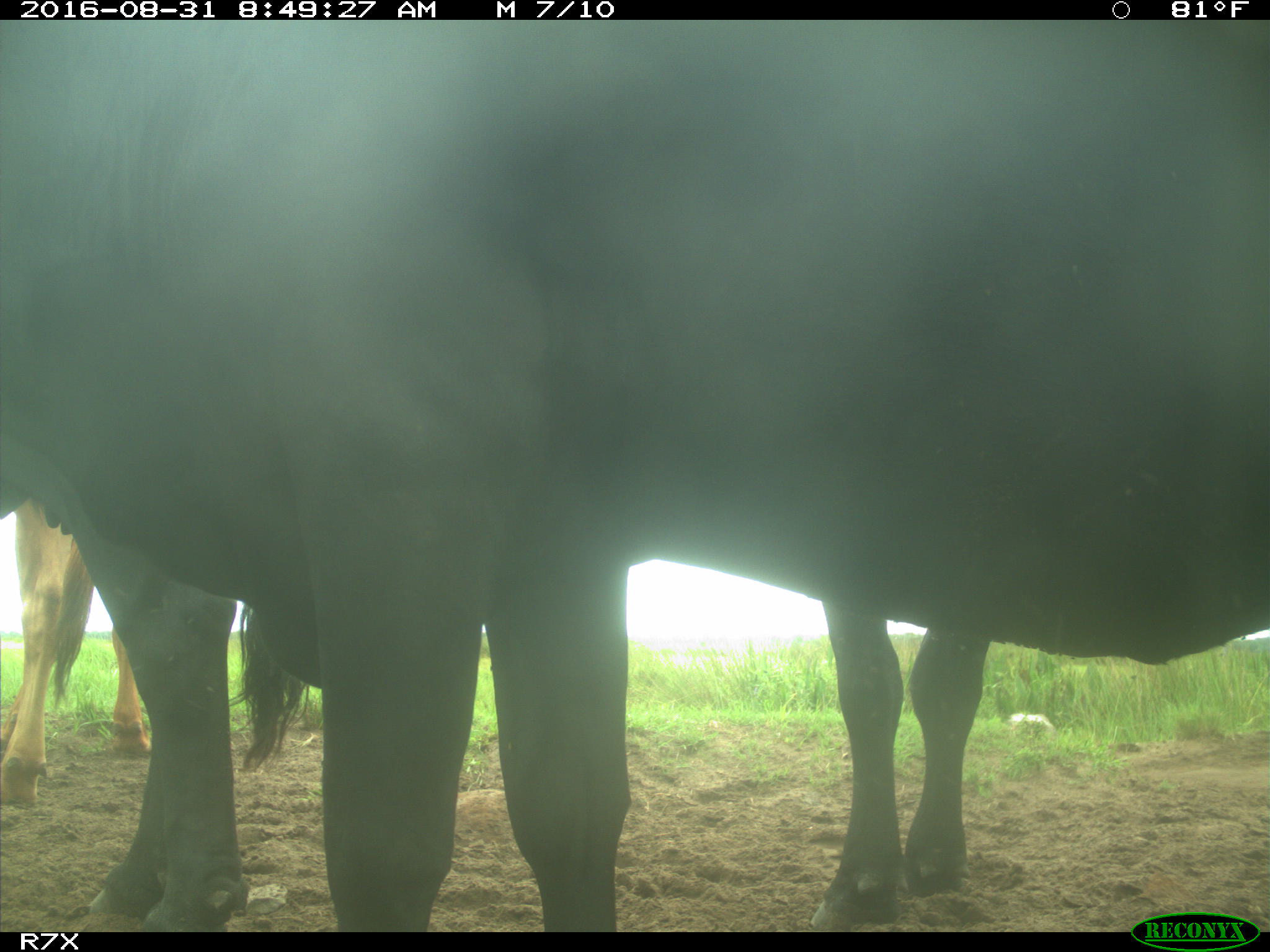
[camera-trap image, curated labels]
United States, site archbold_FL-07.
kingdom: Animalia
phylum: Chordata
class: Mammalia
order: Artiodactyla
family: Bovidae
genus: Bos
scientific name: Bos taurus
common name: domestic cow